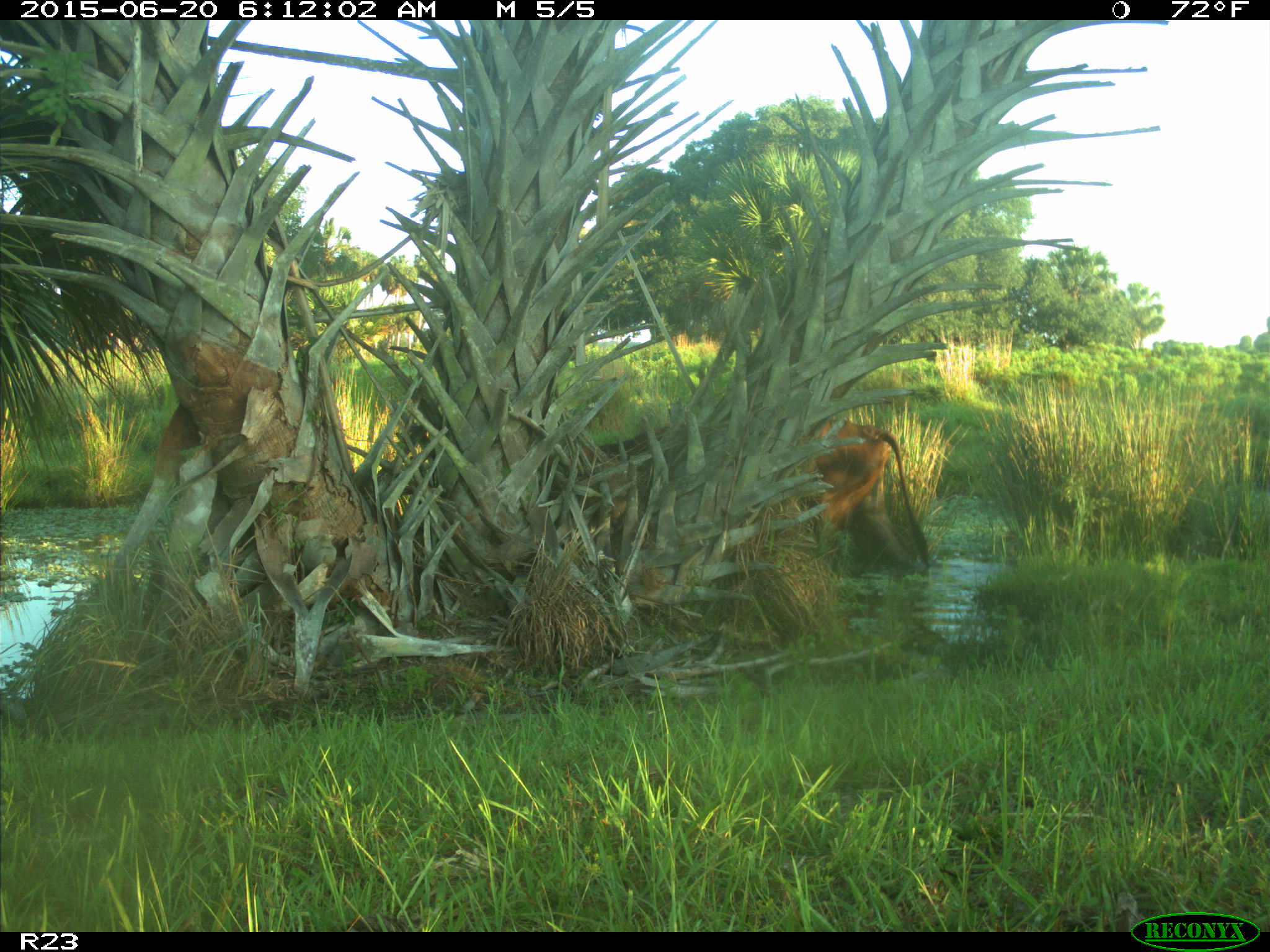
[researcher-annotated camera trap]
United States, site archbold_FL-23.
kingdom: Animalia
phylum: Chordata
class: Mammalia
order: Artiodactyla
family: Bovidae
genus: Bos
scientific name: Bos taurus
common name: domestic cow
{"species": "Bos taurus (domestic cow)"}